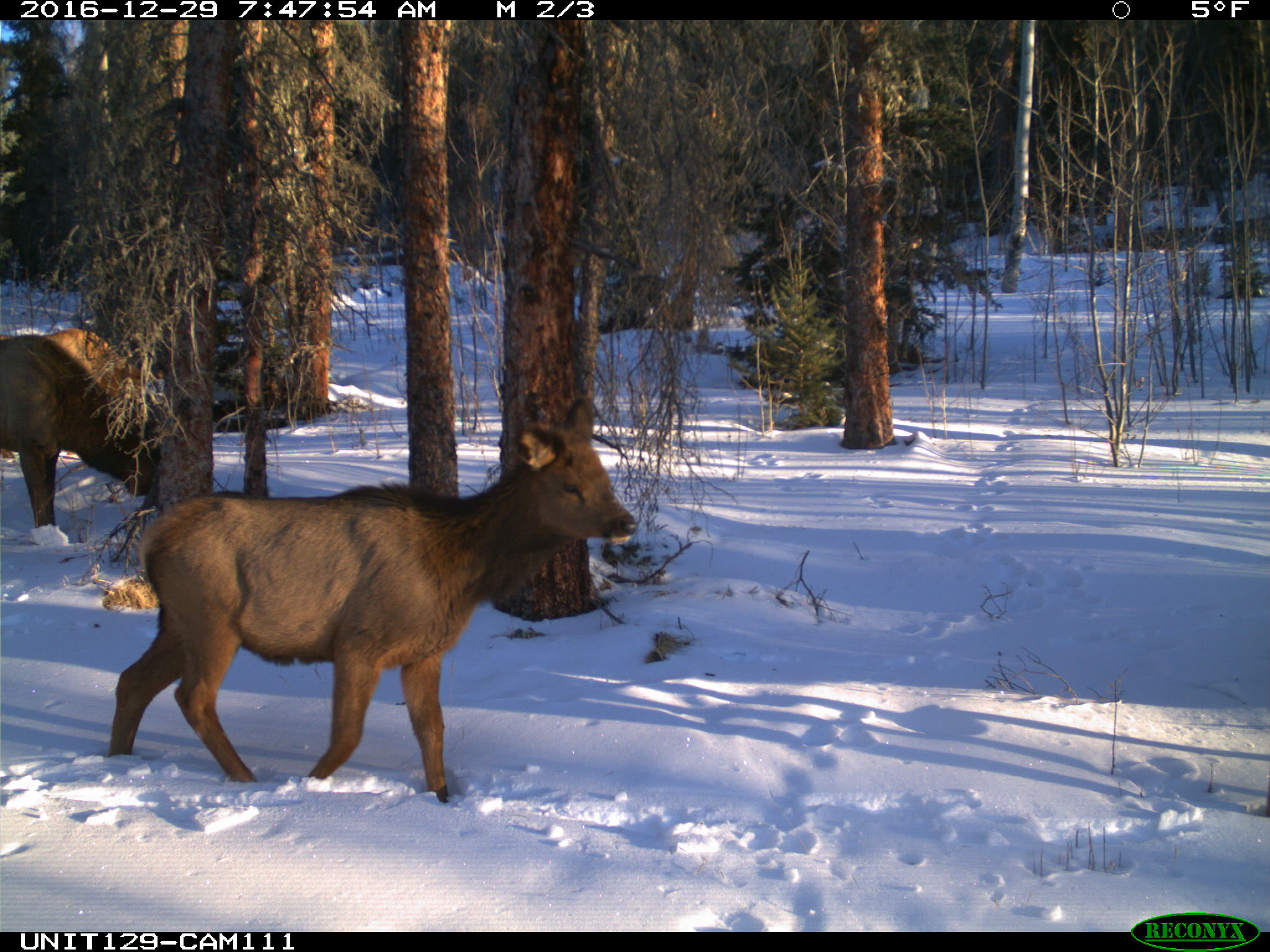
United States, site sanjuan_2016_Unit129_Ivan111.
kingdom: Animalia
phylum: Chordata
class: Mammalia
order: Artiodactyla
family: Cervidae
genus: Cervus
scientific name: Cervus elaphus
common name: red deer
Cervus elaphus (red deer).